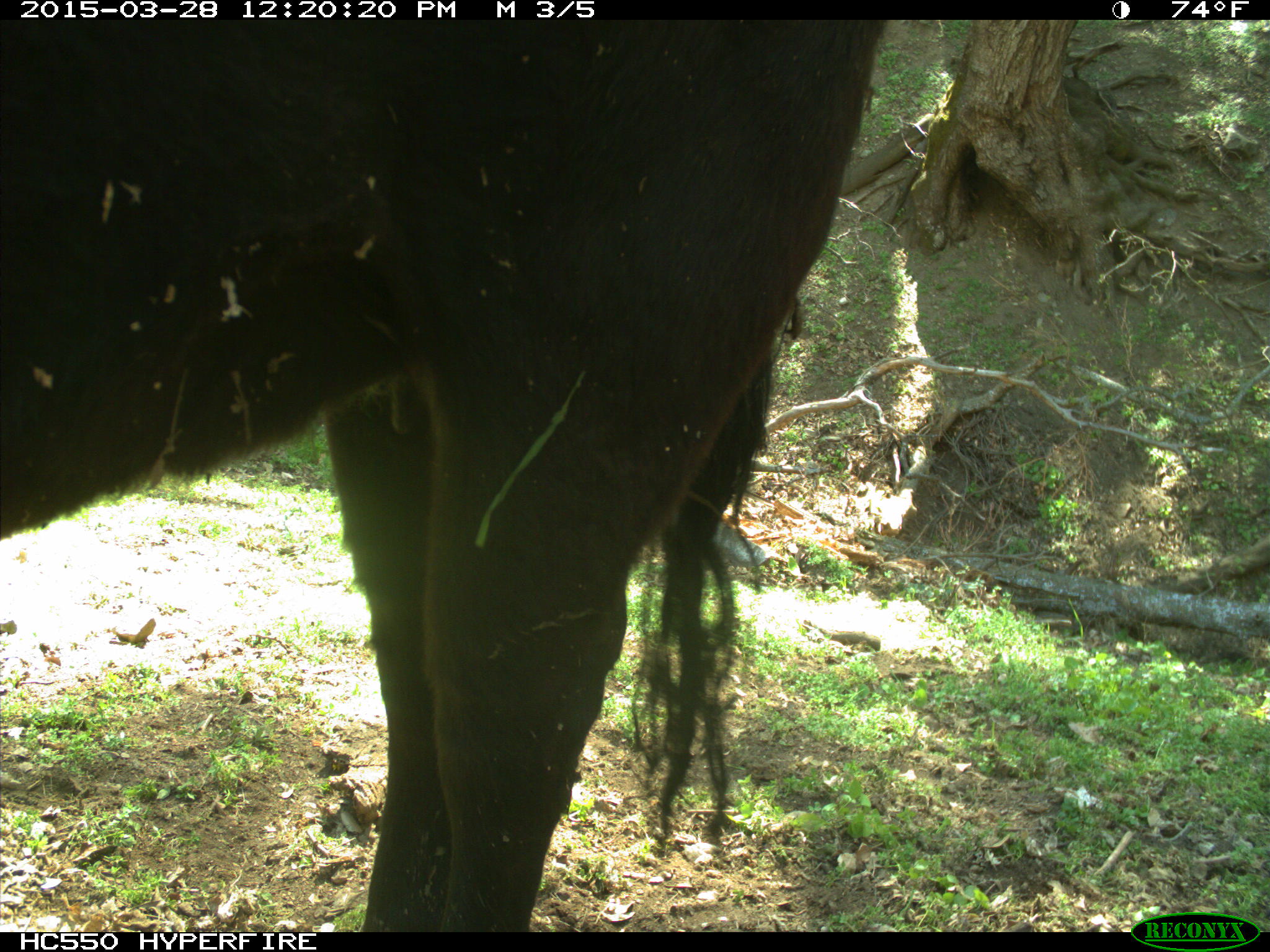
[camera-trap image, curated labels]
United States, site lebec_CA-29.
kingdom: Animalia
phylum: Chordata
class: Mammalia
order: Artiodactyla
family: Bovidae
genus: Bos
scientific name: Bos taurus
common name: domestic cow